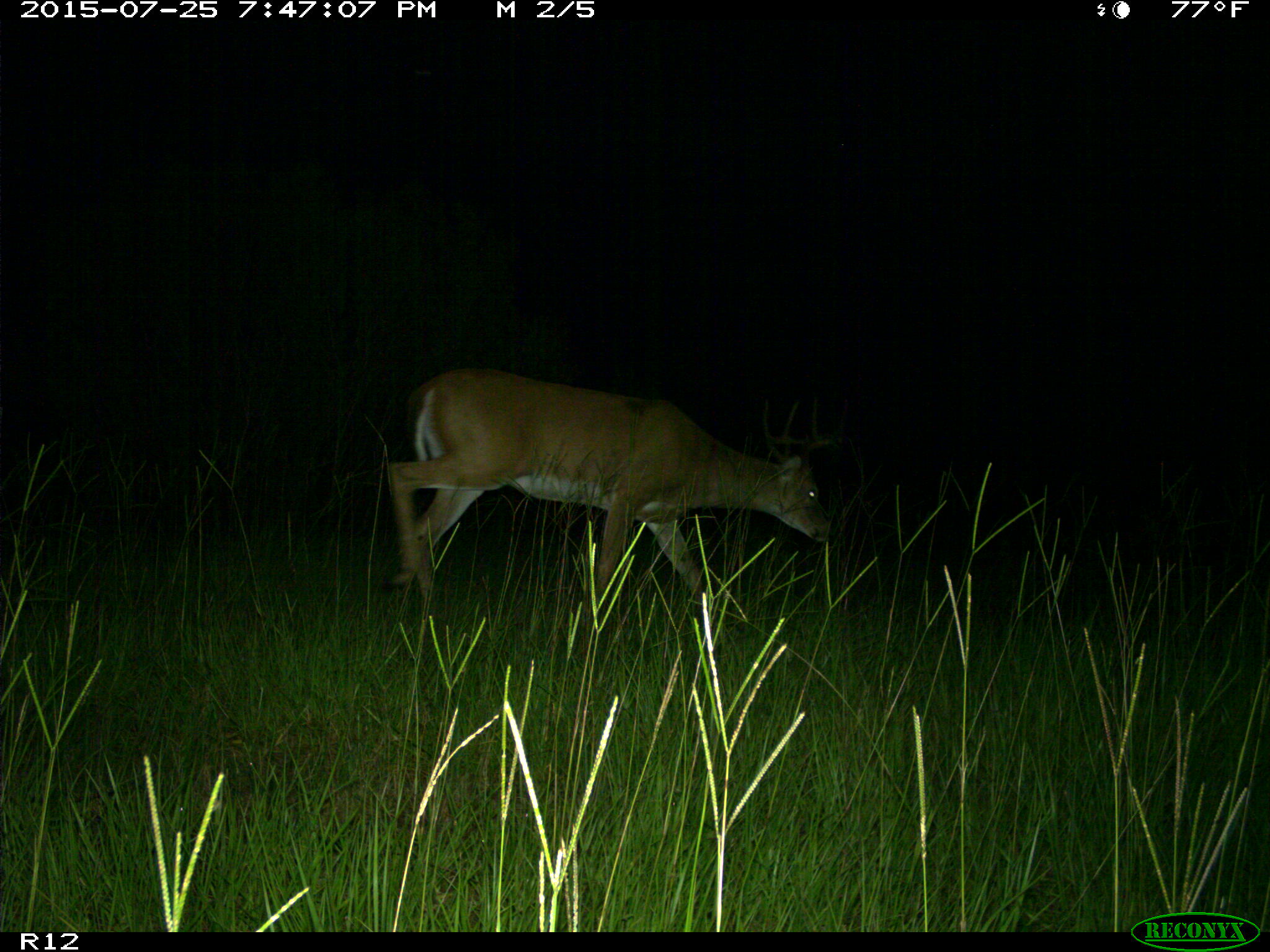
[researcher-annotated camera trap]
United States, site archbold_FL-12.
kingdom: Animalia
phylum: Chordata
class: Mammalia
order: Artiodactyla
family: Cervidae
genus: Odocoileus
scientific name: Odocoileus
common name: deer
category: unidentified deer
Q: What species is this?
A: Unidentified deer (deer) (Odocoileus).